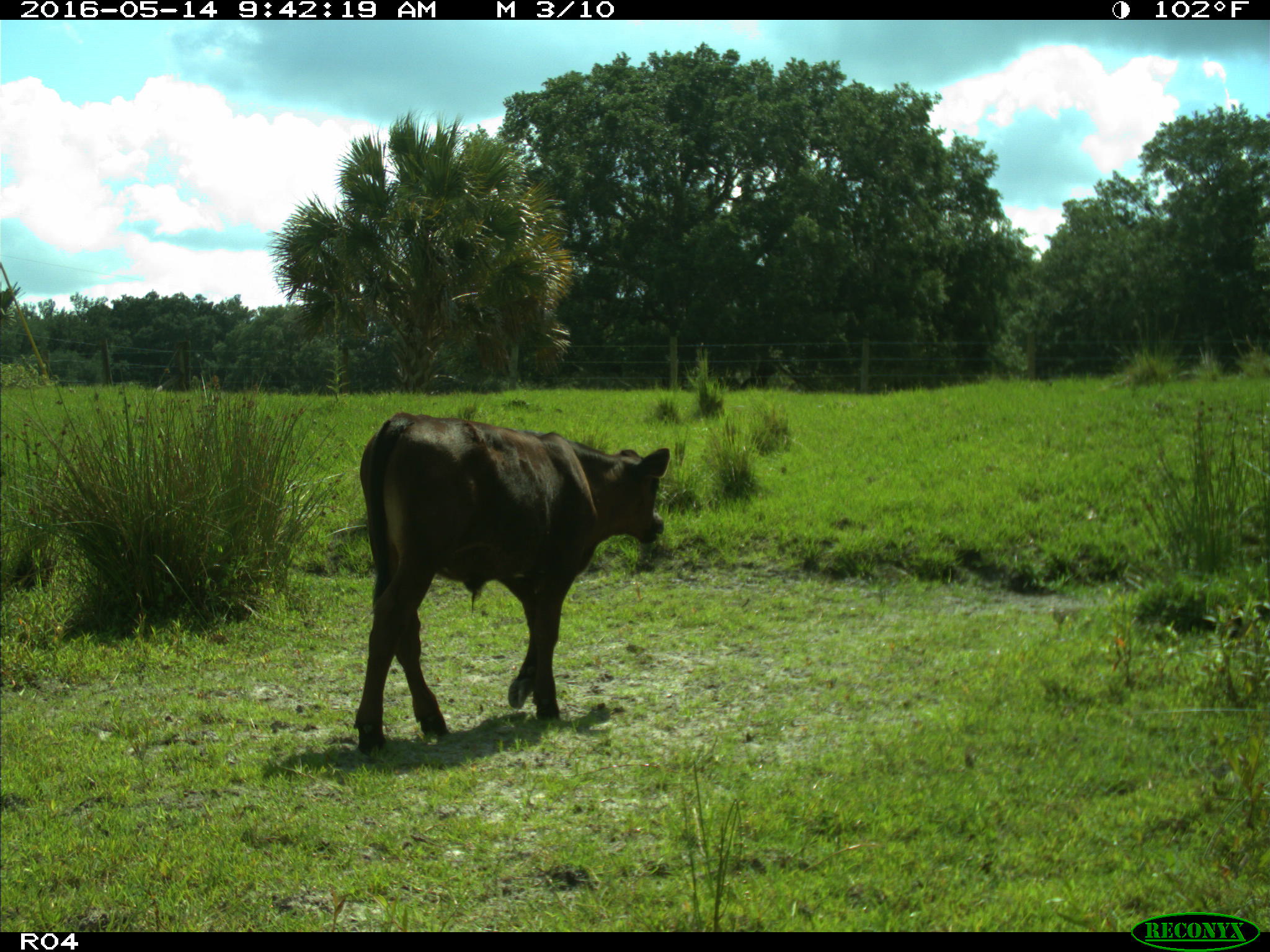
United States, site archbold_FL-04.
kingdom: Animalia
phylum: Chordata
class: Mammalia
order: Artiodactyla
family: Bovidae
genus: Bos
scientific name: Bos taurus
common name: domestic cow